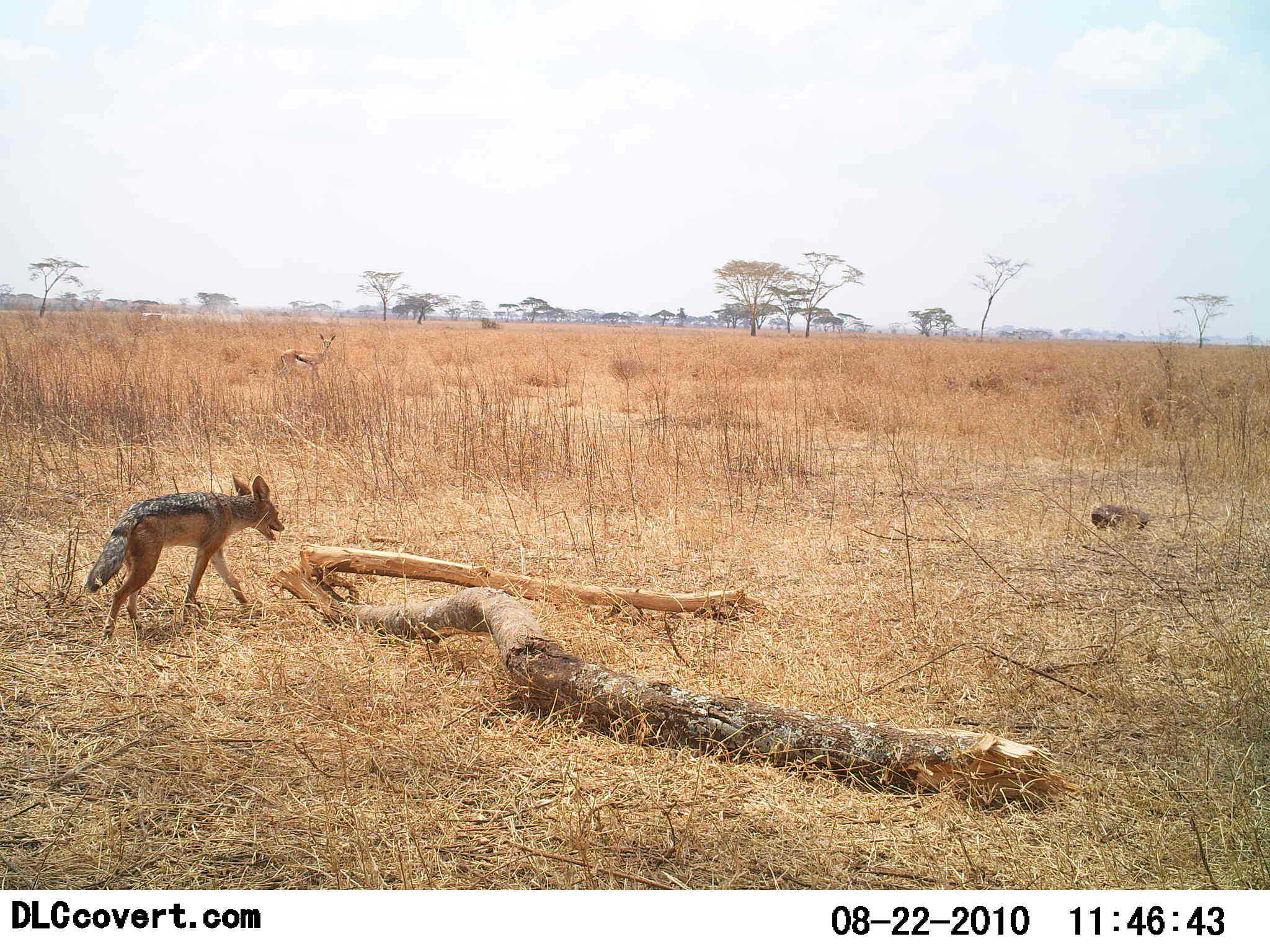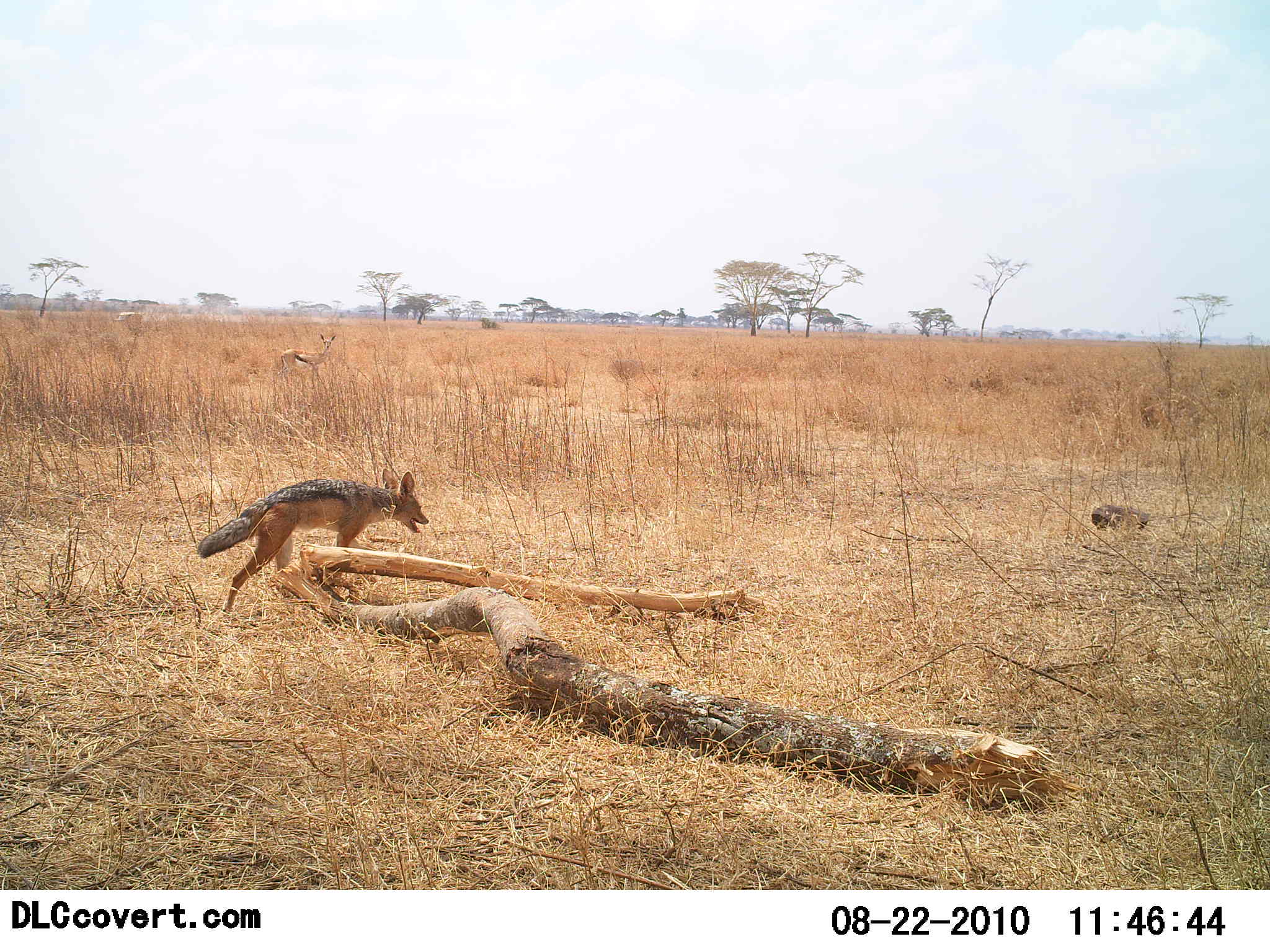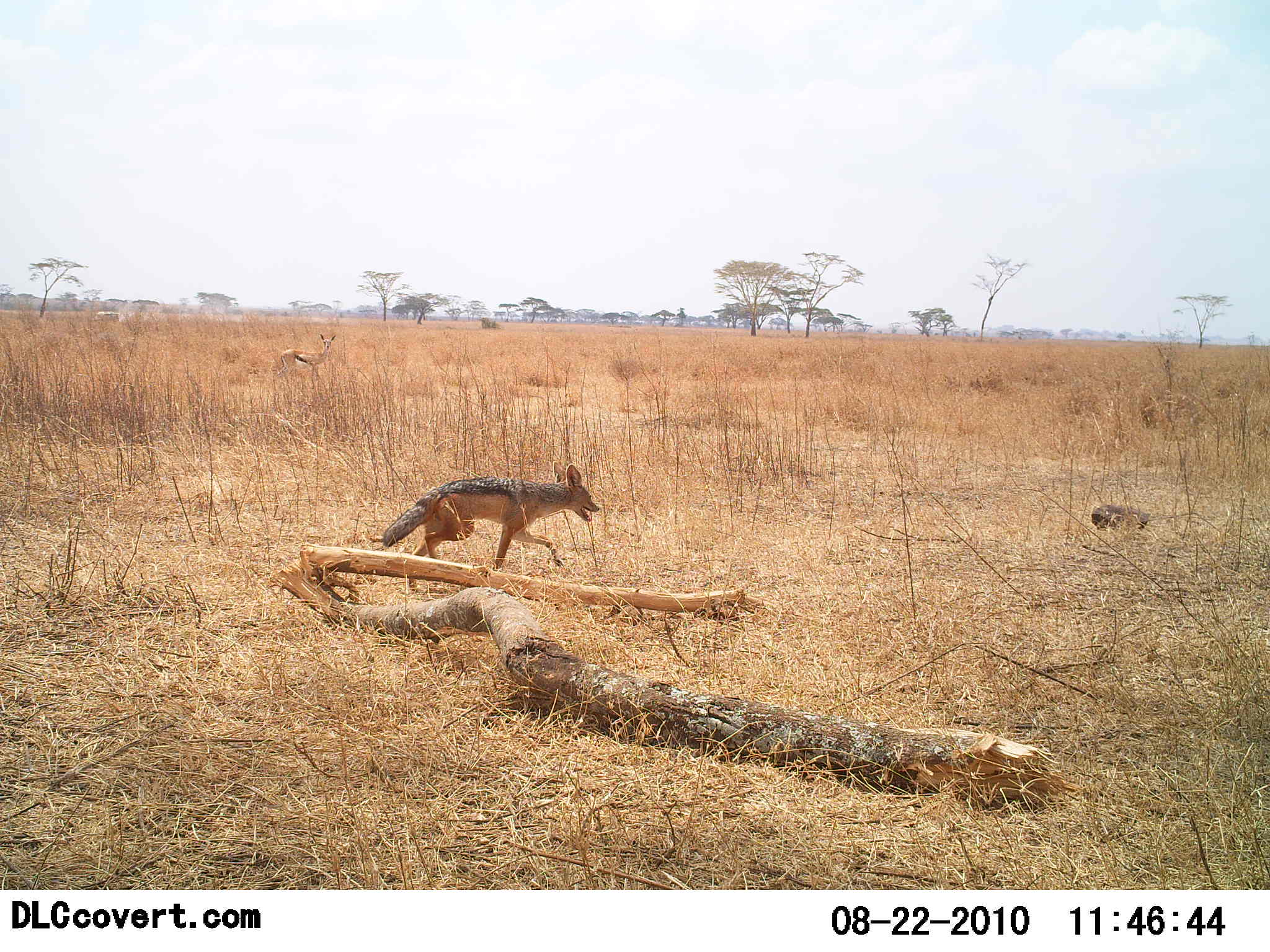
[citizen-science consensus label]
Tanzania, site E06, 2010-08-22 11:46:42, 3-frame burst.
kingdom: Animalia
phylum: Chordata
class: Mammalia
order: Carnivora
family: Canidae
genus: Lupulella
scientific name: Lupulella mesomelas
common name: black-backed jackal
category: jackal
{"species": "jackal (black-backed jackal) (Lupulella mesomelas)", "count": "1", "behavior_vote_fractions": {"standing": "0%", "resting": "0%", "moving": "100%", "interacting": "0%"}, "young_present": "0%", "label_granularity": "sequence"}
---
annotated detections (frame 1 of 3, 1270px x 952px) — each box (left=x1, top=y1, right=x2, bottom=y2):
animal: (left=85, top=471, right=285, bottom=637); (left=275, top=332, right=336, bottom=380)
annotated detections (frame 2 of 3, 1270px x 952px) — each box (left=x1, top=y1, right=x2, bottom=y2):
animal: (left=199, top=468, right=430, bottom=618); (left=281, top=332, right=336, bottom=380)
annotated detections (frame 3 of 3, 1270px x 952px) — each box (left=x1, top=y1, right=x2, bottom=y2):
animal: (left=381, top=460, right=600, bottom=589); (left=275, top=332, right=336, bottom=388)